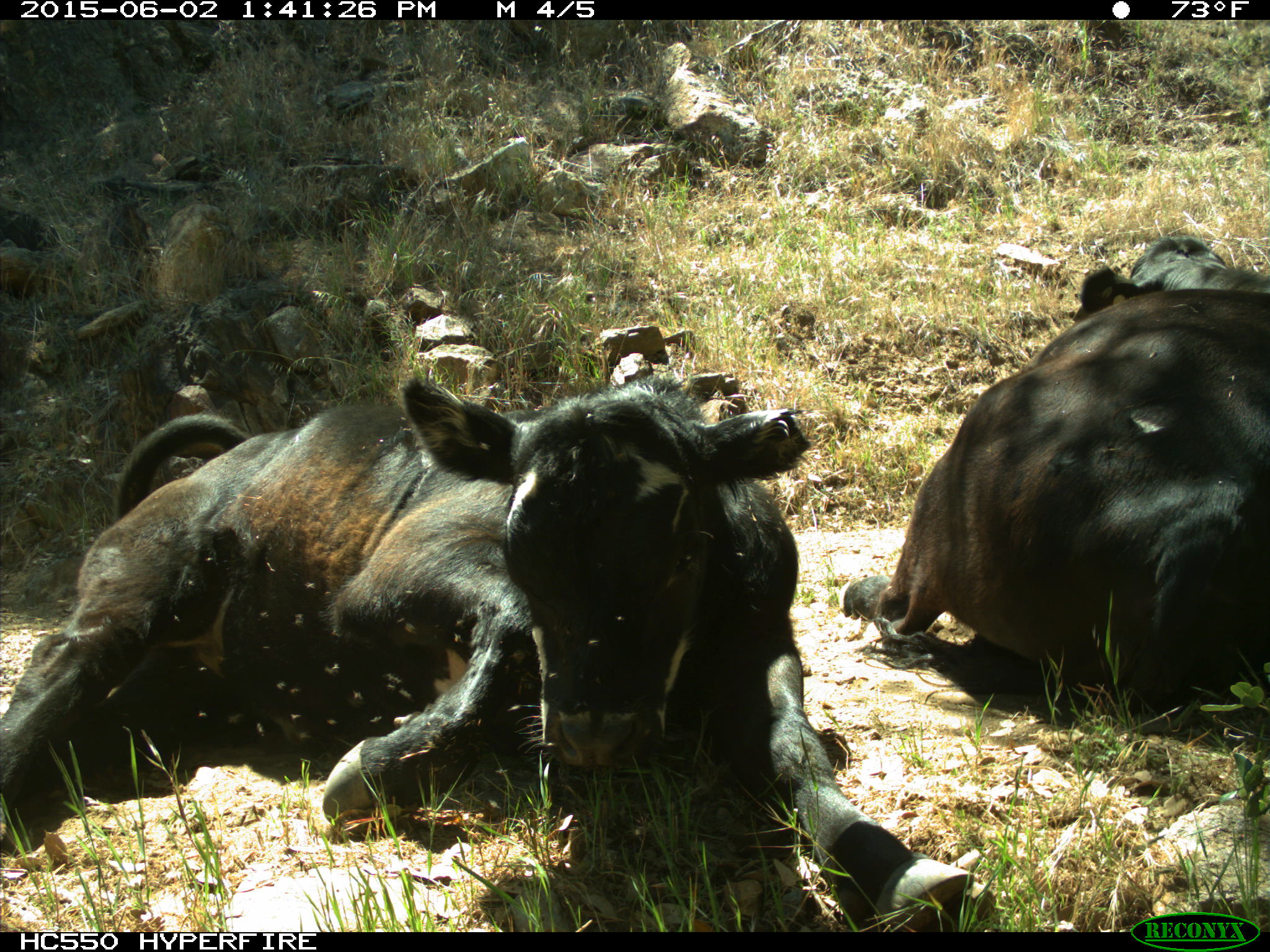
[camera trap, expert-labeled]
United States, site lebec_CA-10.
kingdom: Animalia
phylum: Chordata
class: Mammalia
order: Artiodactyla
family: Bovidae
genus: Bos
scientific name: Bos taurus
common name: domestic cow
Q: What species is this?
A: Bos taurus (domestic cow).